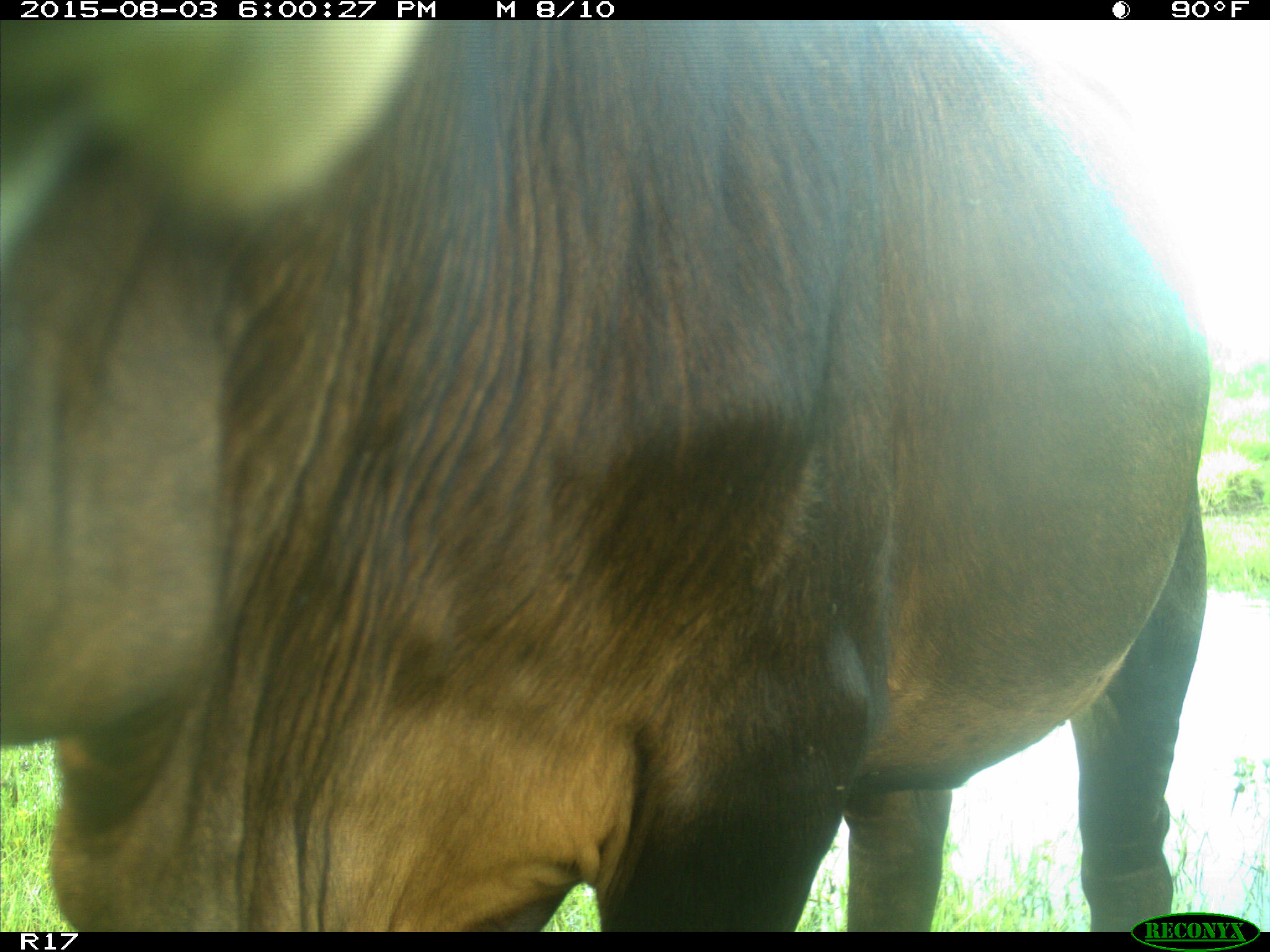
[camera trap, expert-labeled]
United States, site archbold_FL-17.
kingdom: Animalia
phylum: Chordata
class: Mammalia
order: Artiodactyla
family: Bovidae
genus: Bos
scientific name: Bos taurus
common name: domestic cow